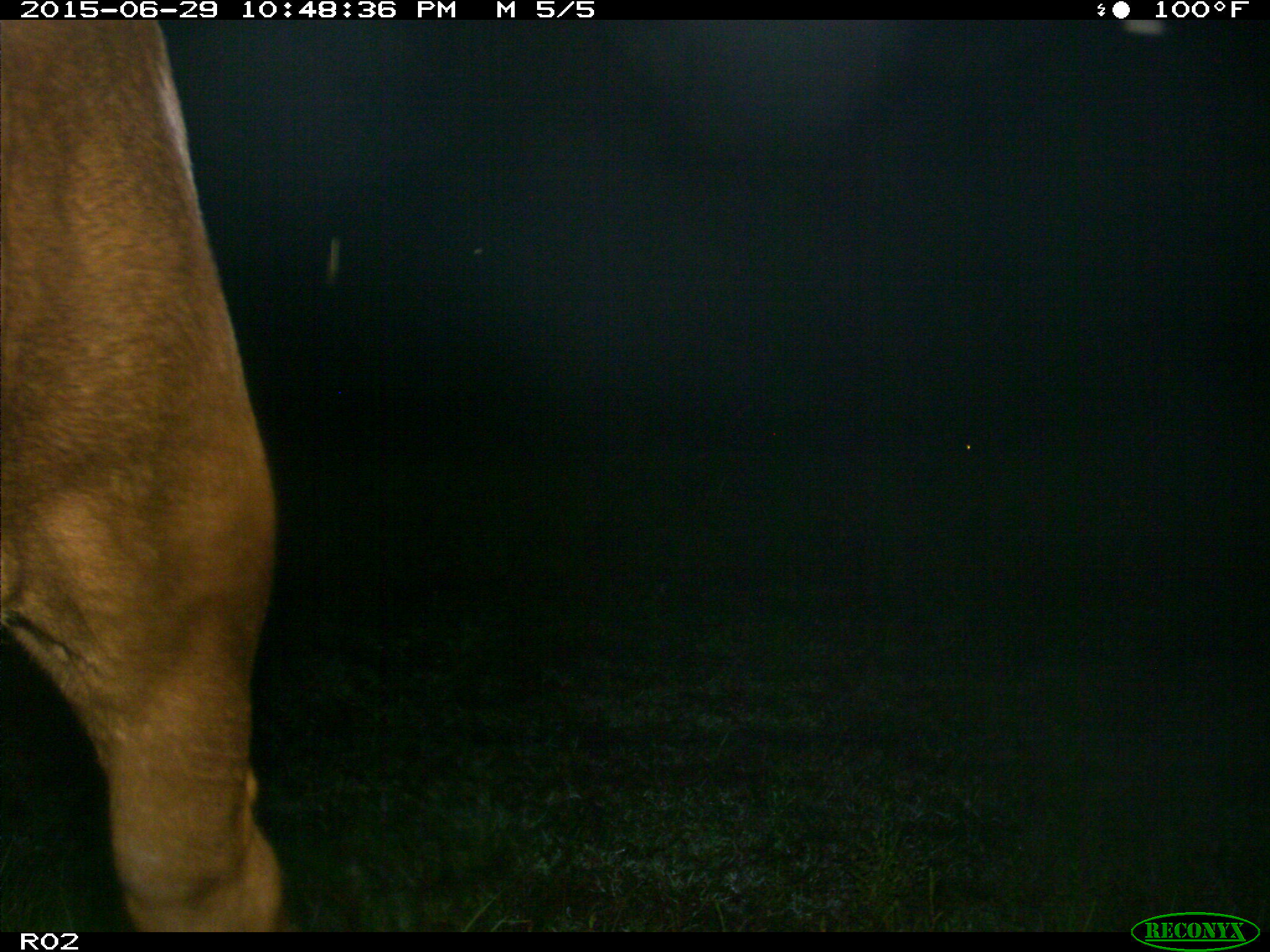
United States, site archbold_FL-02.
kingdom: Animalia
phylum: Chordata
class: Mammalia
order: Artiodactyla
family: Bovidae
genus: Bos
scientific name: Bos taurus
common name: domestic cow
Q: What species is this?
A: Bos taurus (domestic cow).